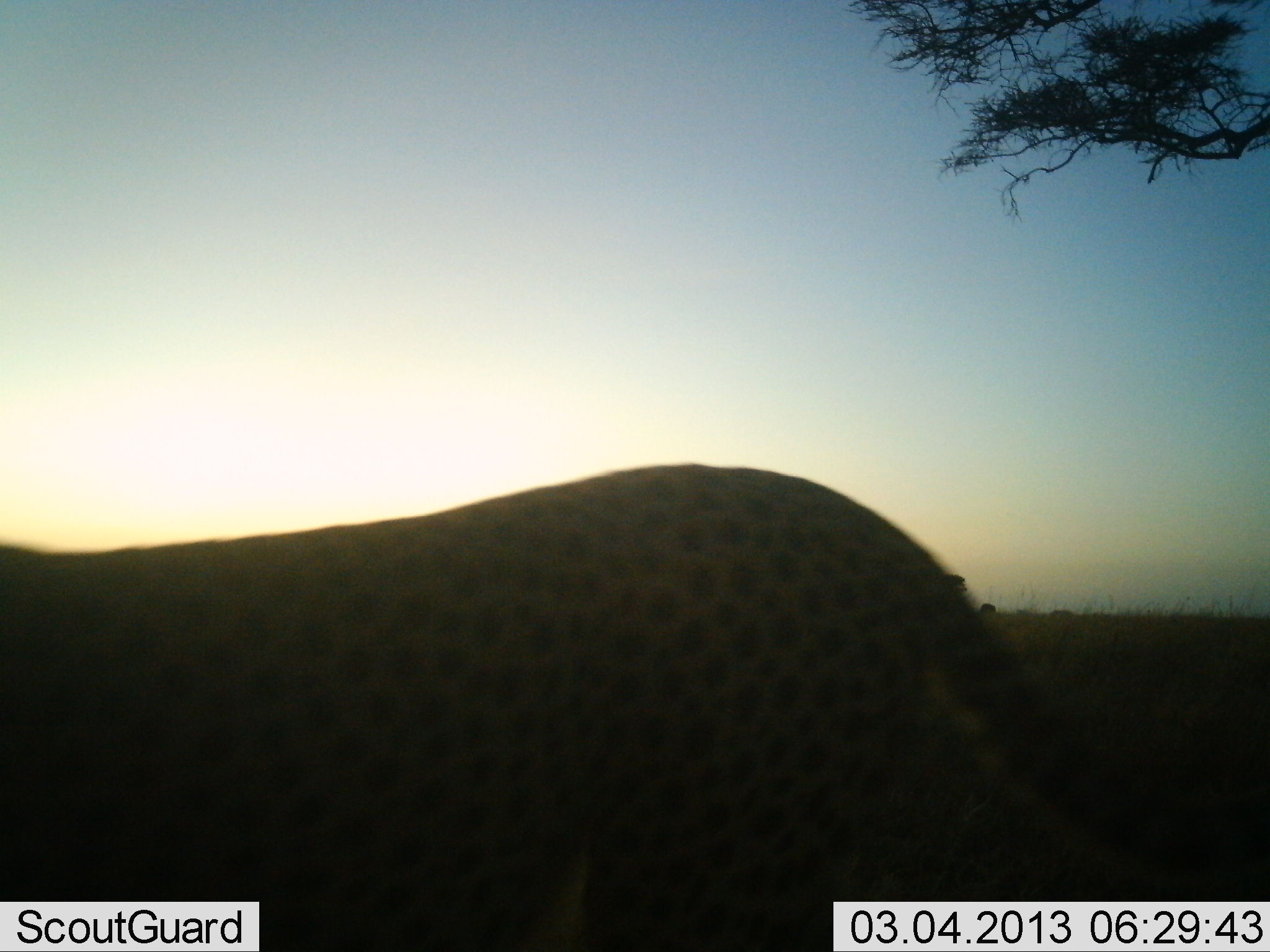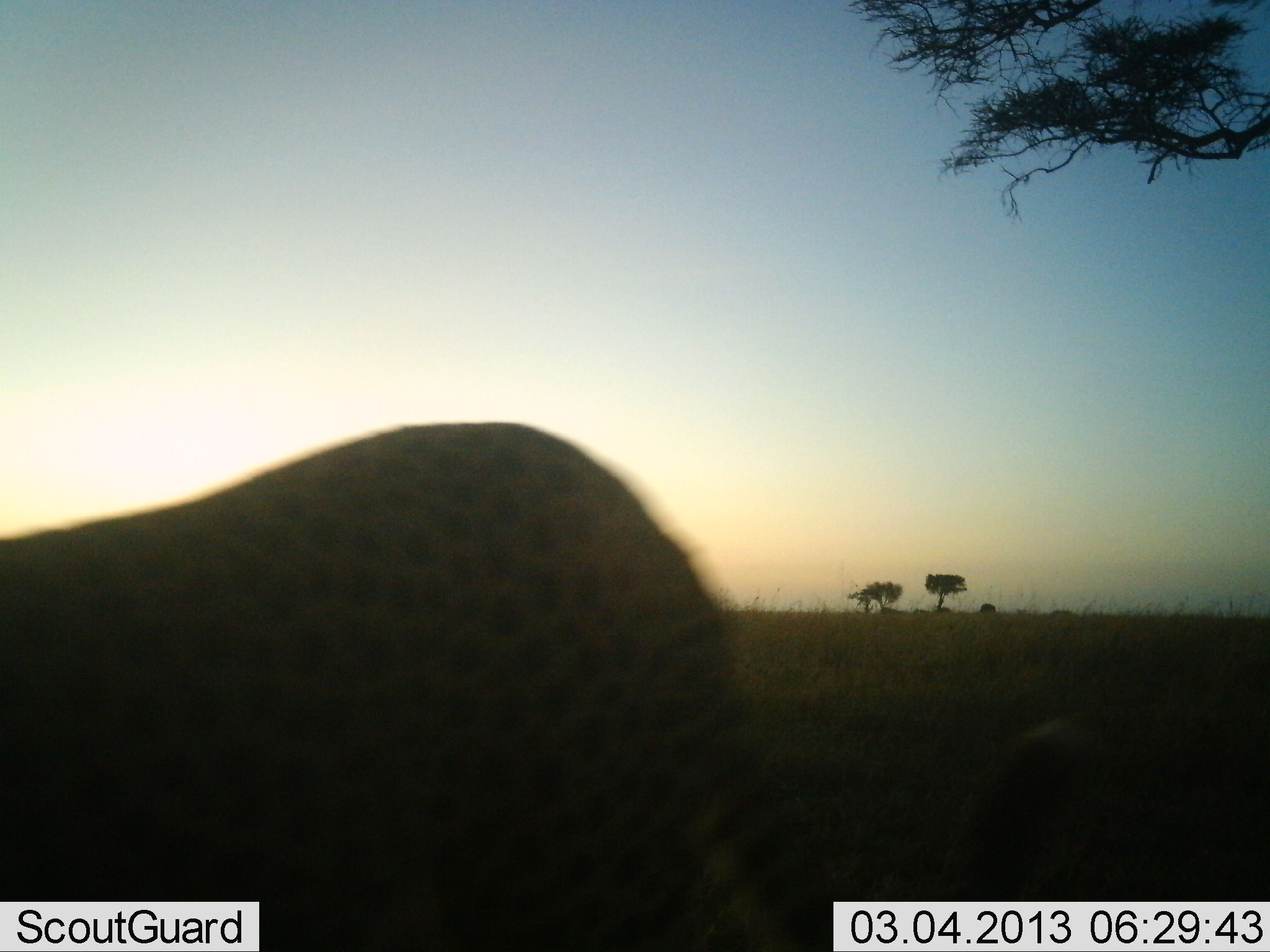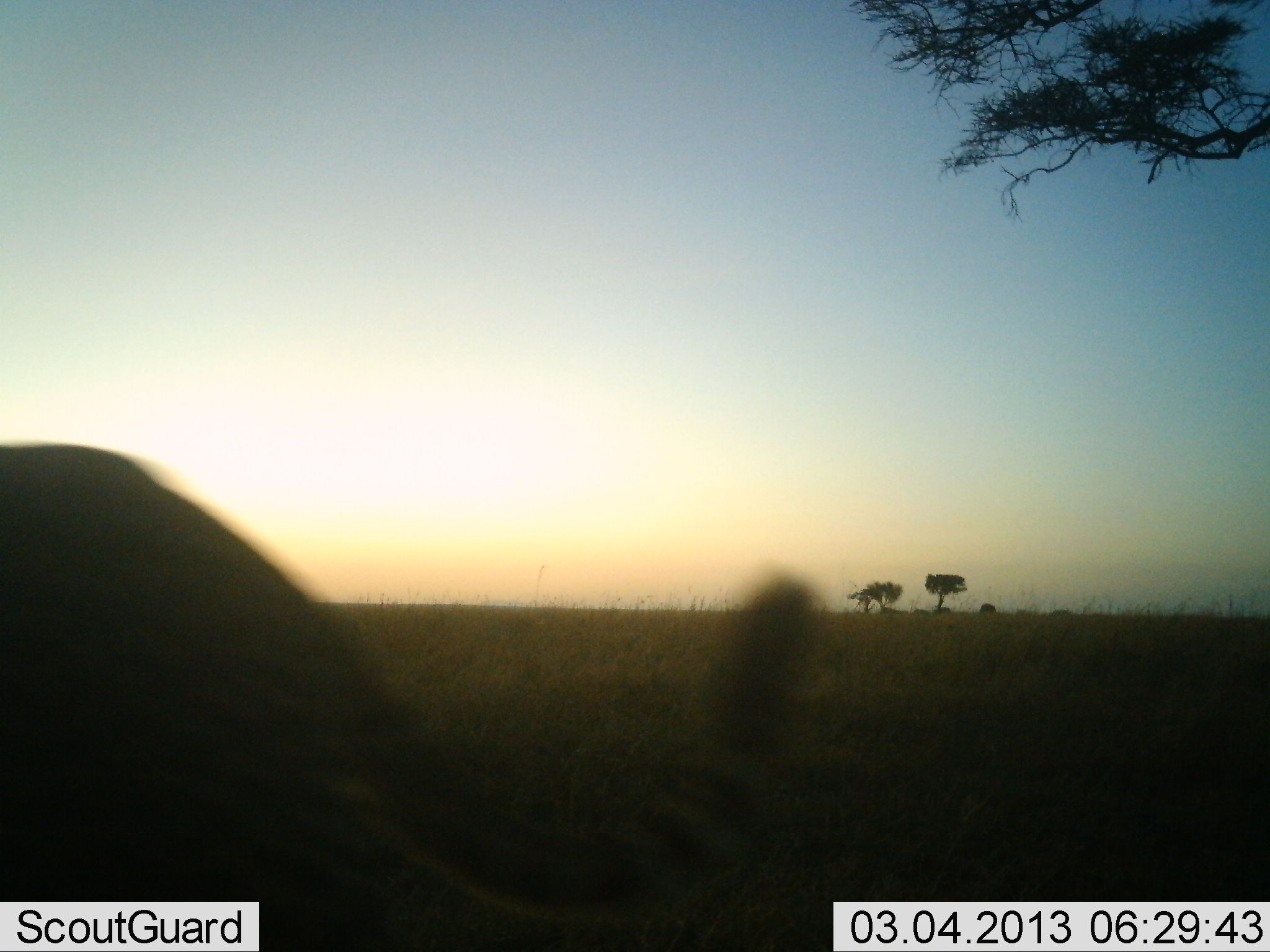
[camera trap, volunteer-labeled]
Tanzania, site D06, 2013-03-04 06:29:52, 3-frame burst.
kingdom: Animalia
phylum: Chordata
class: Mammalia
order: Carnivora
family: Felidae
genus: Acinonyx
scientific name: Acinonyx jubatus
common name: cheetah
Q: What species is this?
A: Cheetah (Acinonyx jubatus).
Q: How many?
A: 1.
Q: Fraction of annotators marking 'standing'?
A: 13%.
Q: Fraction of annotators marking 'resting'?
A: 0%.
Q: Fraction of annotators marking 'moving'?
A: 96%.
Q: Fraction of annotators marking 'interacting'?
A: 0%.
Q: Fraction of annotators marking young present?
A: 0%.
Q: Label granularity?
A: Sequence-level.